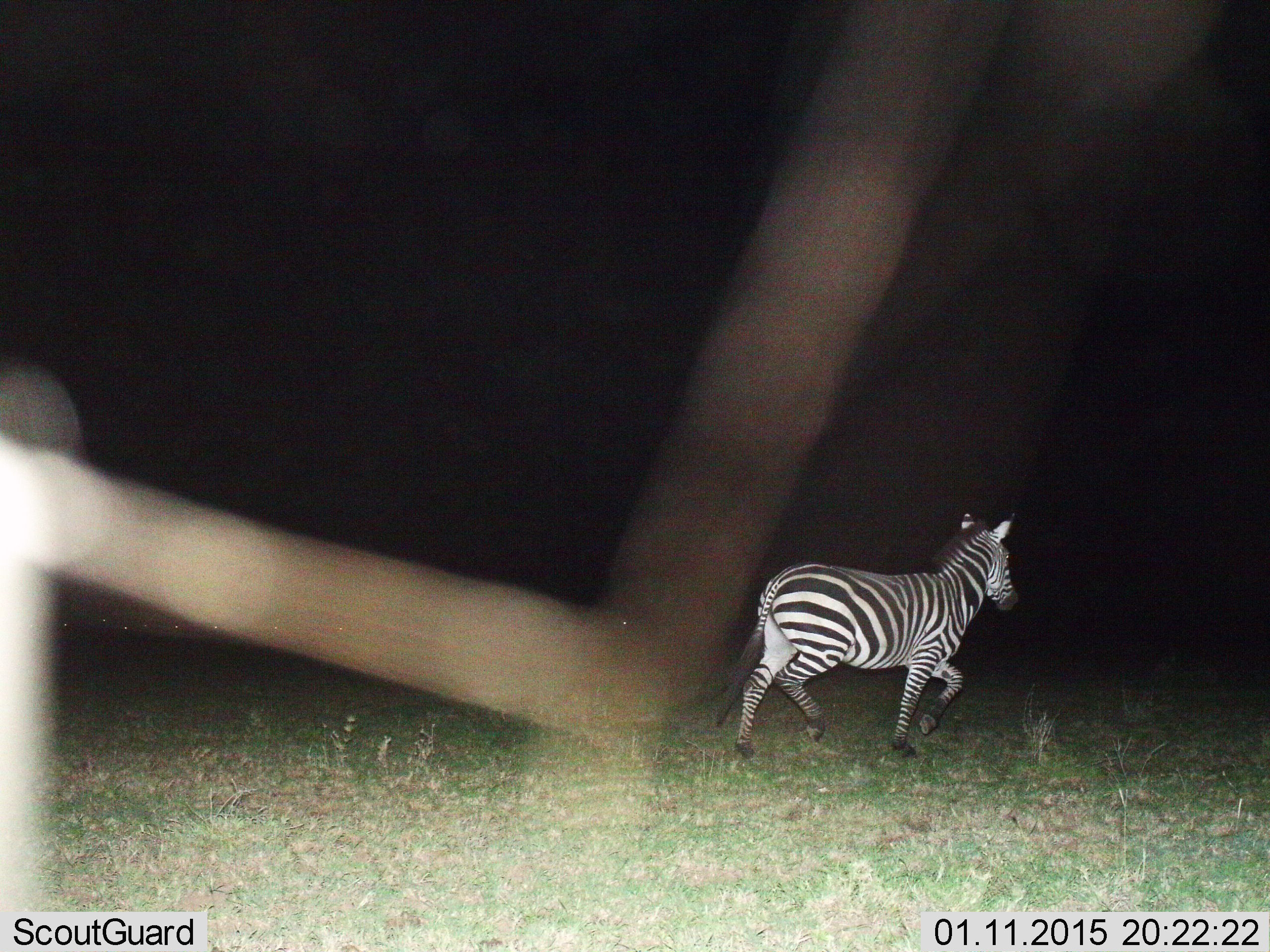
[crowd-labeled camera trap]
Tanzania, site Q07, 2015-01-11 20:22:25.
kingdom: Animalia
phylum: Chordata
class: Mammalia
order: Perissodactyla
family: Equidae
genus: Equus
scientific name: Equus quagga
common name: plains zebra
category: zebra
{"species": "zebra (plains zebra) (Equus quagga)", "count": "1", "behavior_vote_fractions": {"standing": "0%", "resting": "0%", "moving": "100%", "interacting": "0%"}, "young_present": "0%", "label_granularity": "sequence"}